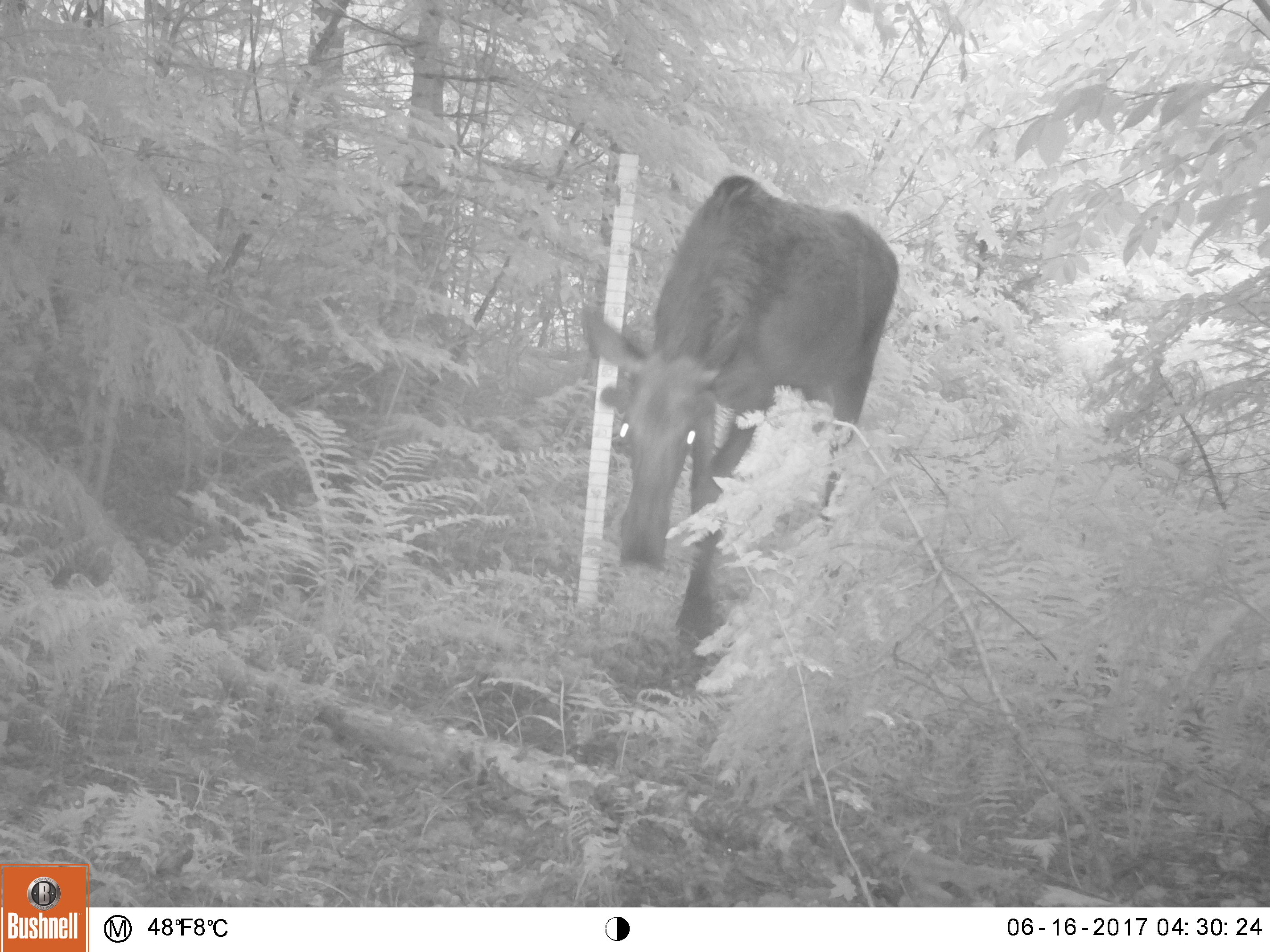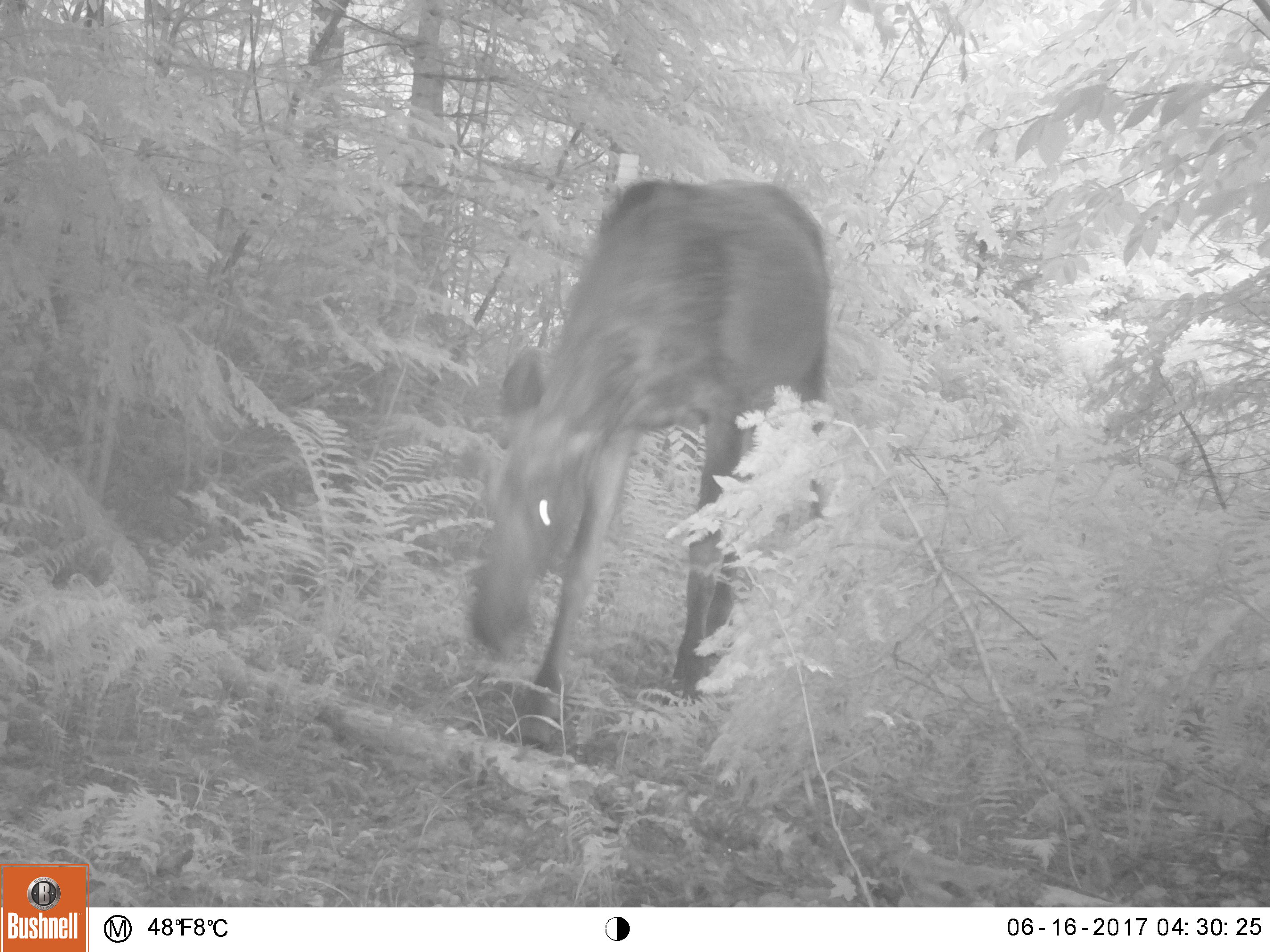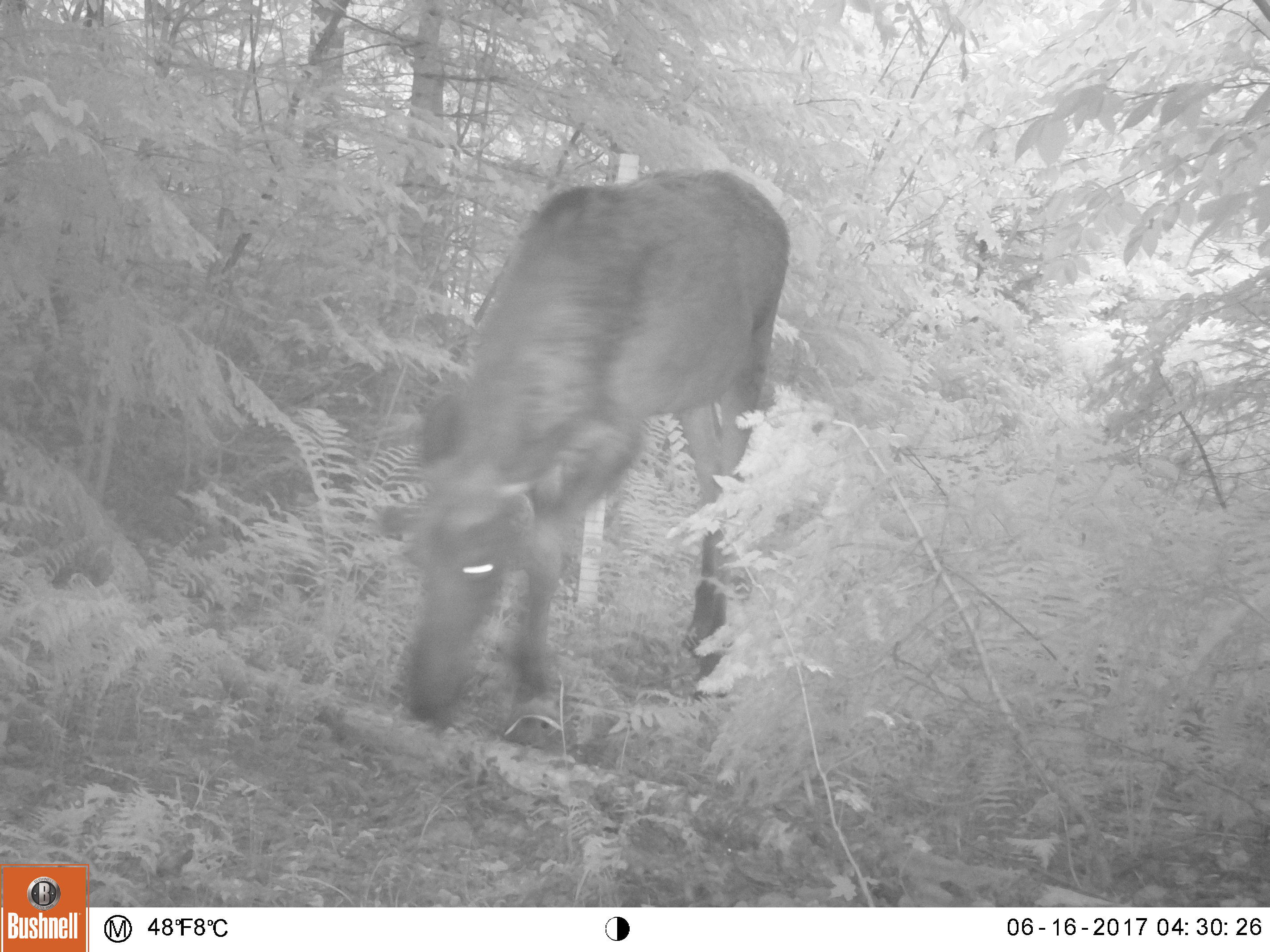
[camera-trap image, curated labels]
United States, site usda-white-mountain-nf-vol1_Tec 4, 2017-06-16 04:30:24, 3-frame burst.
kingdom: Animalia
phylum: Chordata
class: Mammalia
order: Artiodactyla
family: Cervidae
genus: Alces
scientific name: Alces alces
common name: moose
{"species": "moose (Alces alces)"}